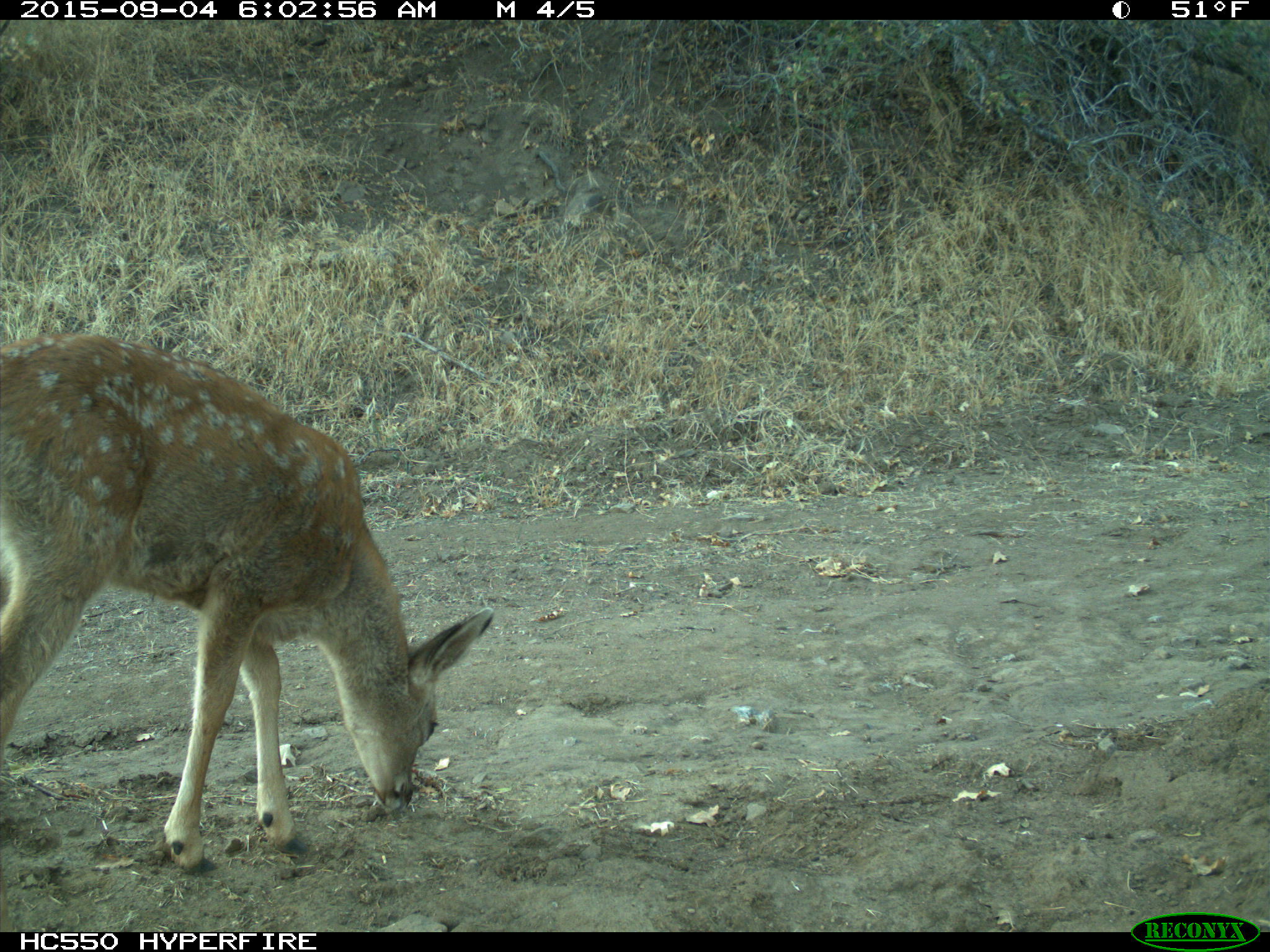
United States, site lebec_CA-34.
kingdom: Animalia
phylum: Chordata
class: Mammalia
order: Artiodactyla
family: Cervidae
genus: Odocoileus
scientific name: Odocoileus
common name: deer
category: unidentified deer